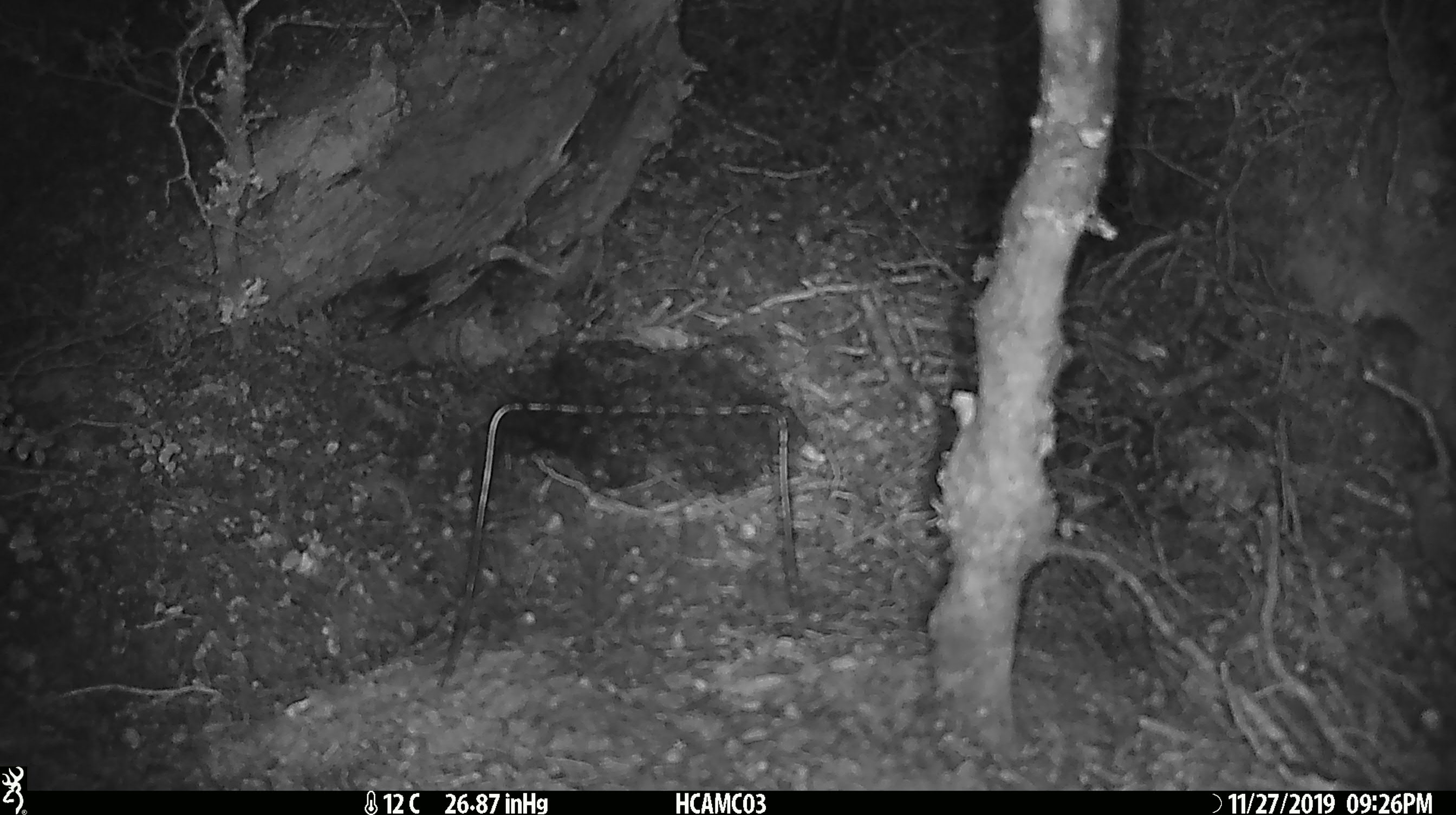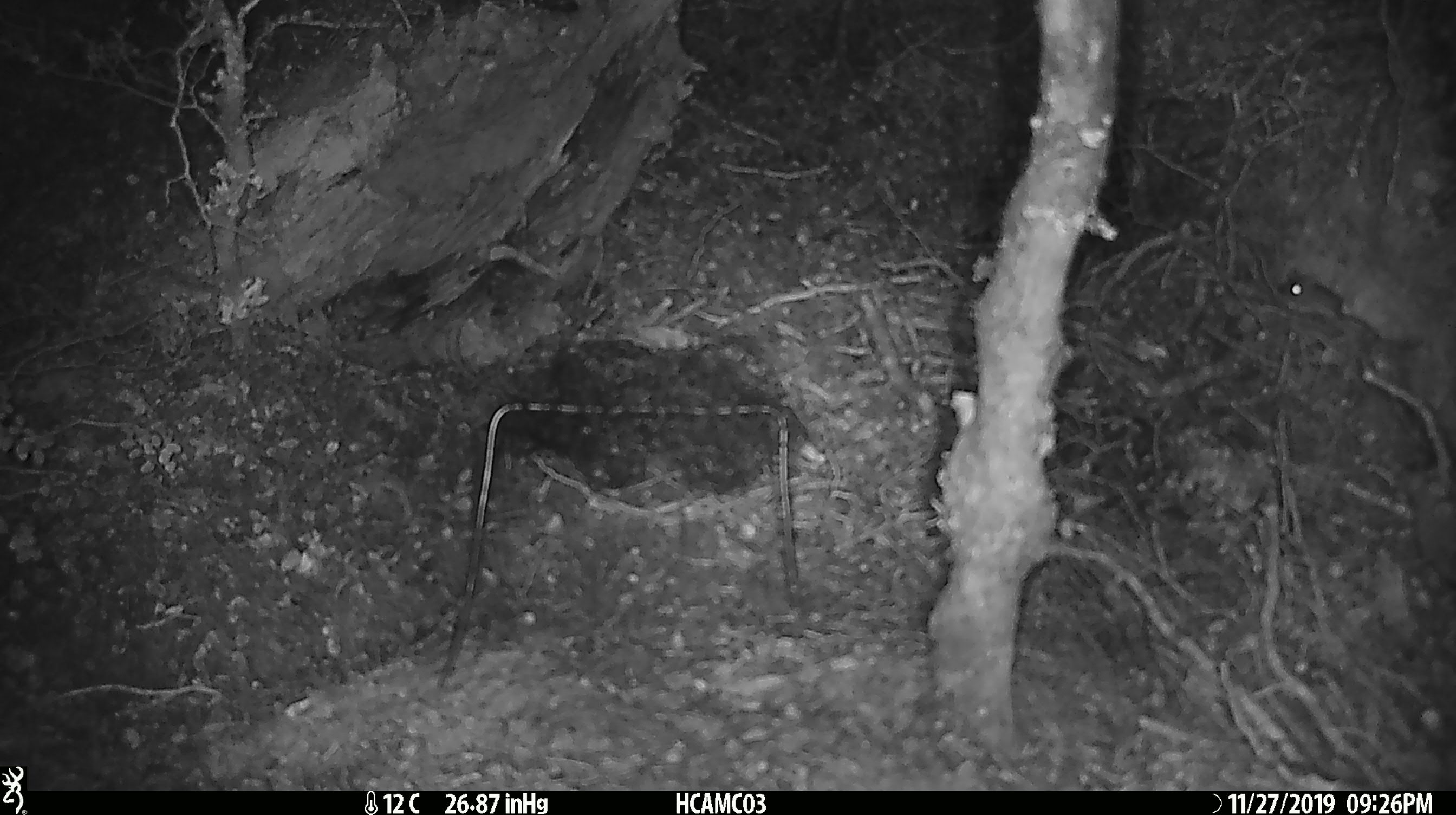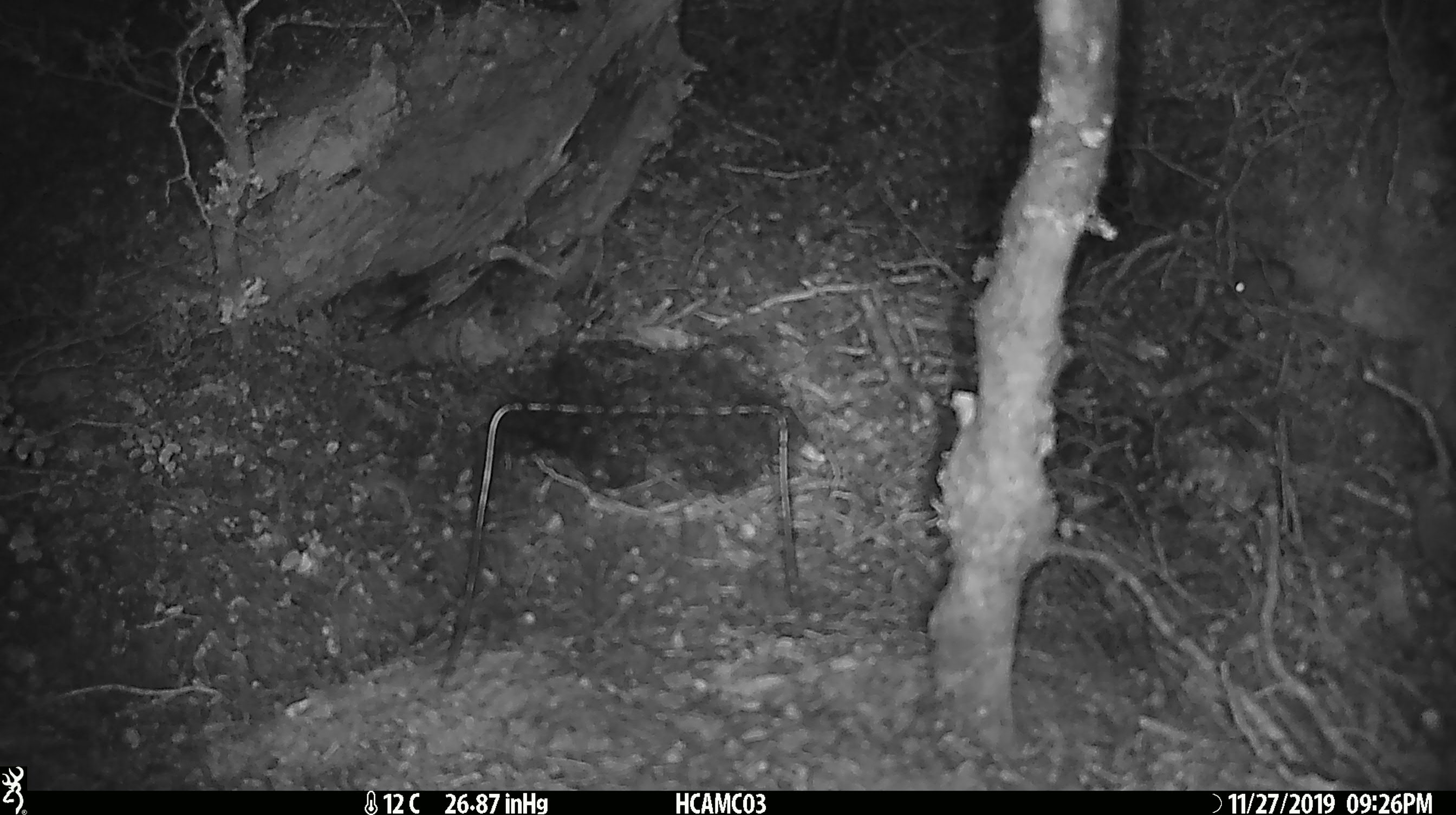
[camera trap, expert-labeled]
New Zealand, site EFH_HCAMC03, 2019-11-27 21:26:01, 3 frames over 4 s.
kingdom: Animalia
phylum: Chordata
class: Mammalia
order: Rodentia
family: Muridae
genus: Mus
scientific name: Mus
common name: mouse